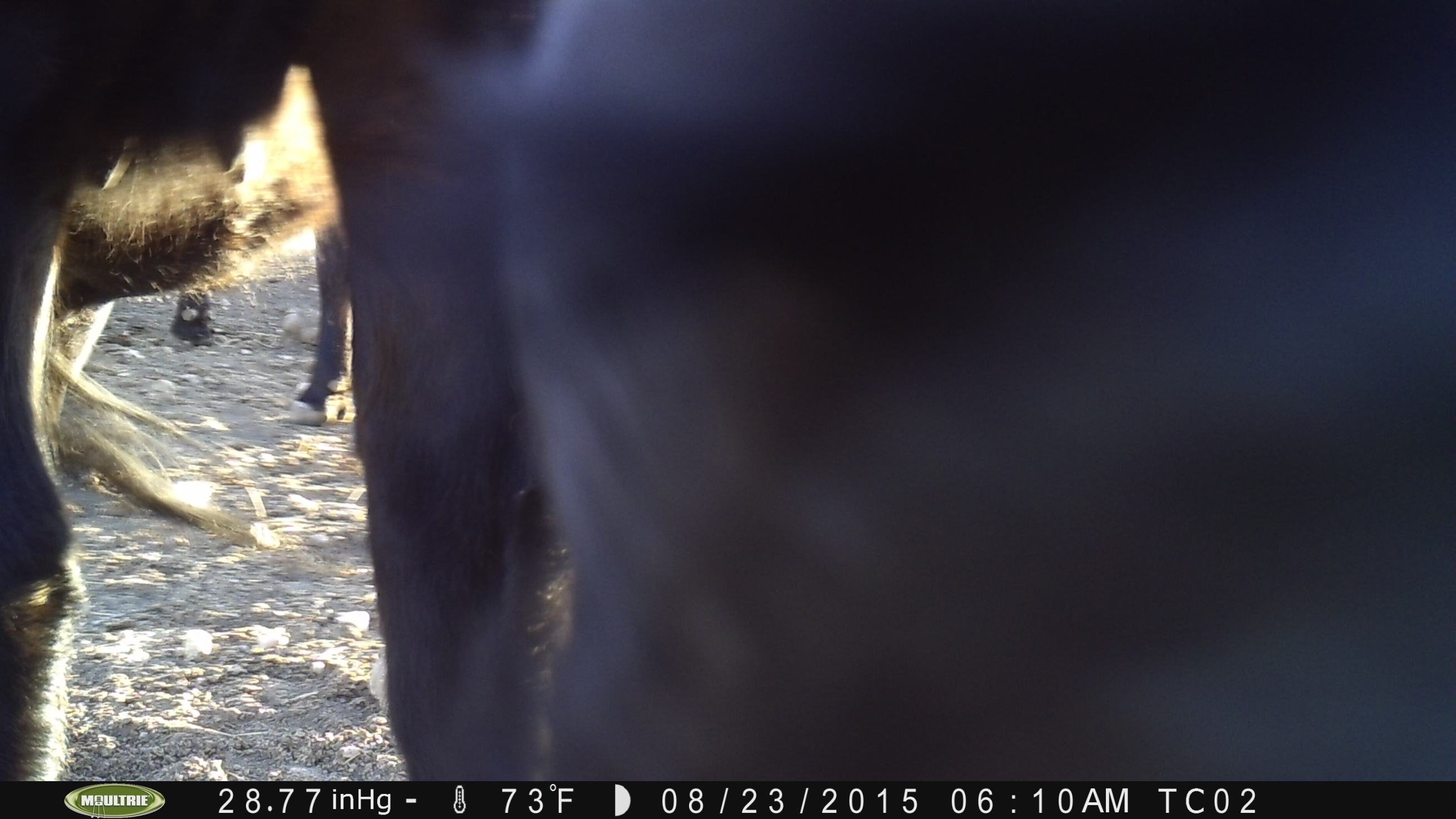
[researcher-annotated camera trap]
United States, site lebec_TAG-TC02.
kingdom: Animalia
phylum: Chordata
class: Mammalia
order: Artiodactyla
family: Bovidae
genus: Bos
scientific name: Bos taurus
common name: domestic cow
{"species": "Bos taurus (domestic cow)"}